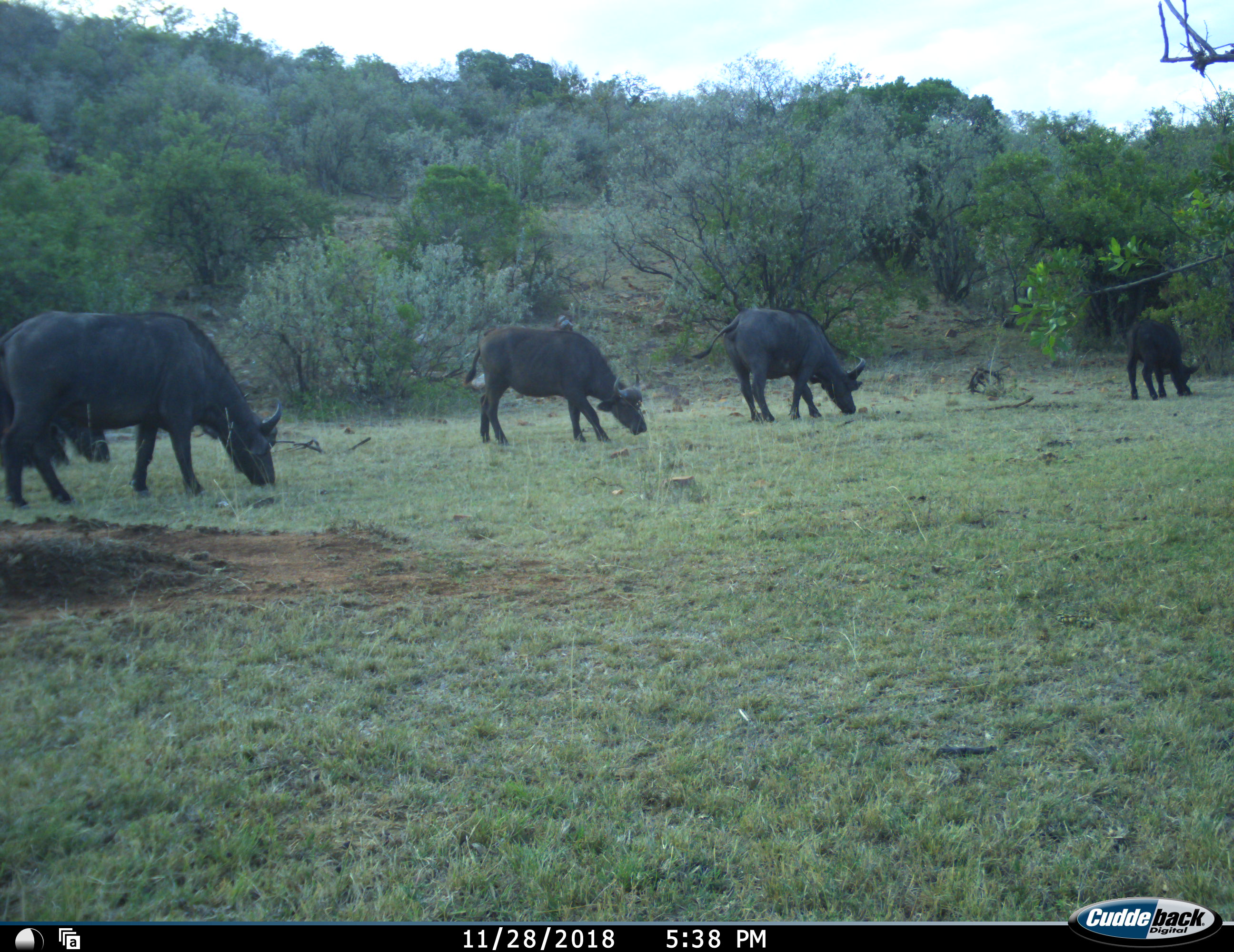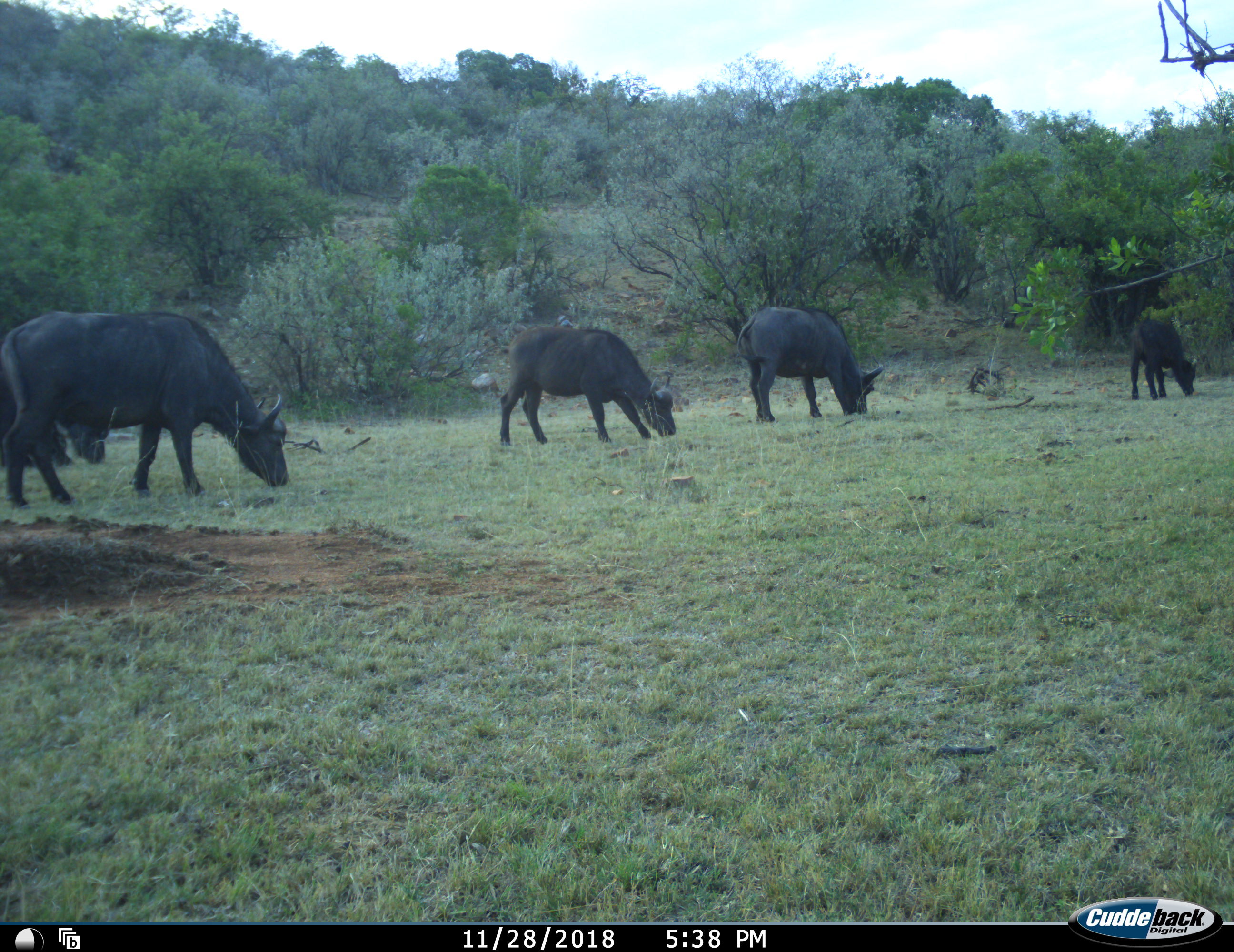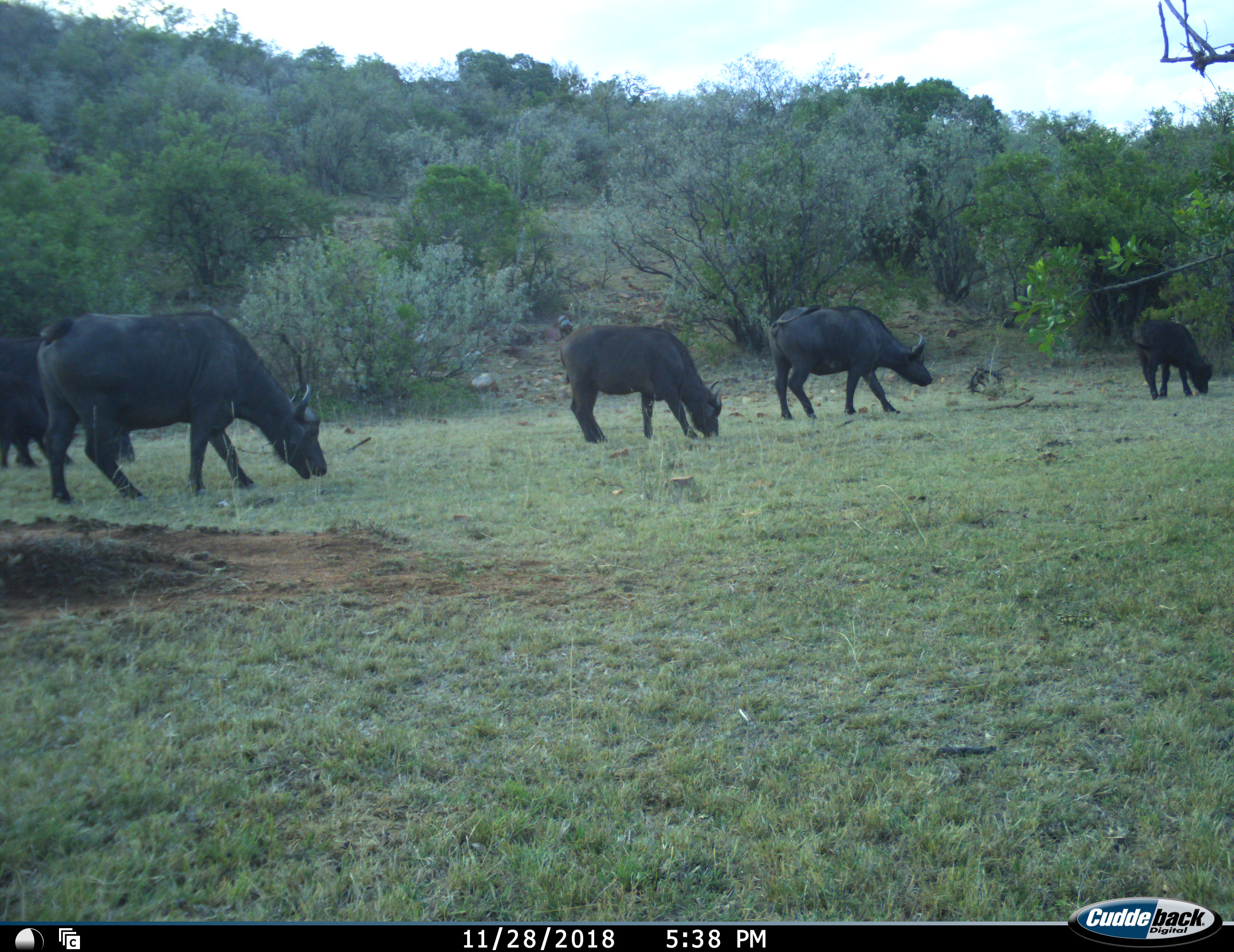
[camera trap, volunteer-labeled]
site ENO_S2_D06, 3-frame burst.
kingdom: Animalia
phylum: Chordata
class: Mammalia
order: Artiodactyla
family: Bovidae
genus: Syncerus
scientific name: Syncerus caffer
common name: african buffalo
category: buffalo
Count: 5.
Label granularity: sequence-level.